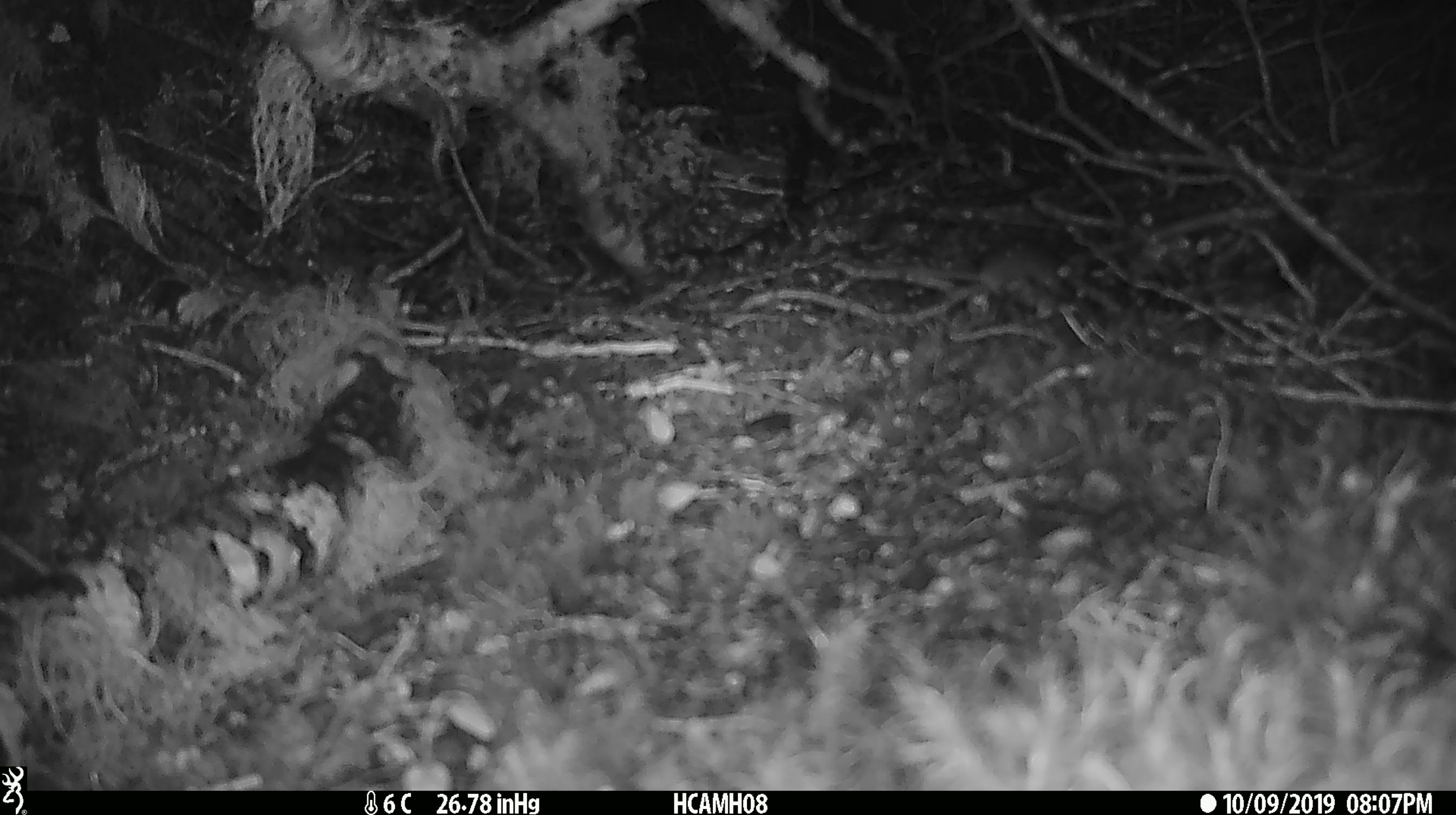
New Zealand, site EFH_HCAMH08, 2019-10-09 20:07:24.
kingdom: Animalia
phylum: Chordata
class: Mammalia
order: Rodentia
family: Muridae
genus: Mus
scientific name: Mus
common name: mouse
Mouse (Mus).